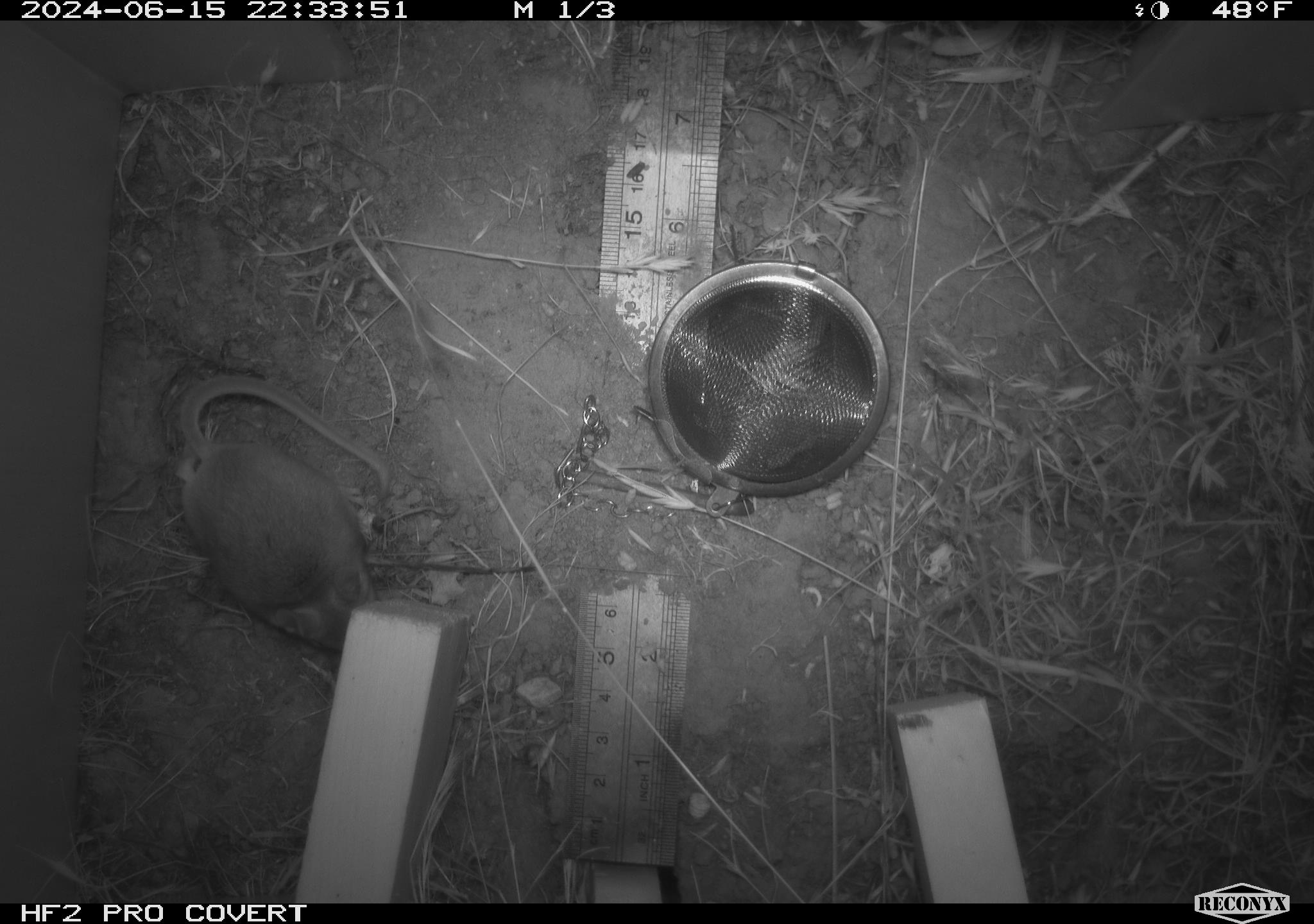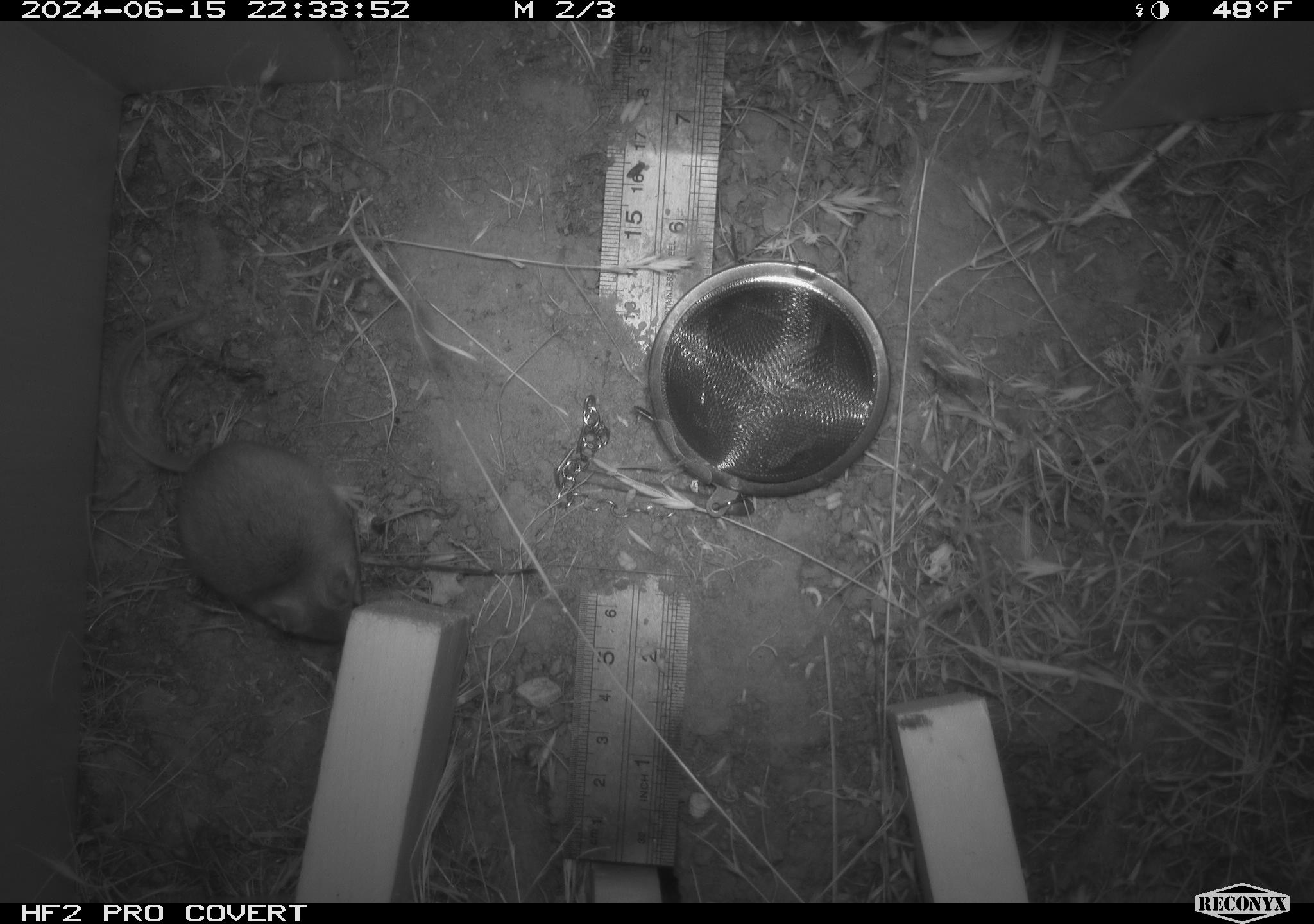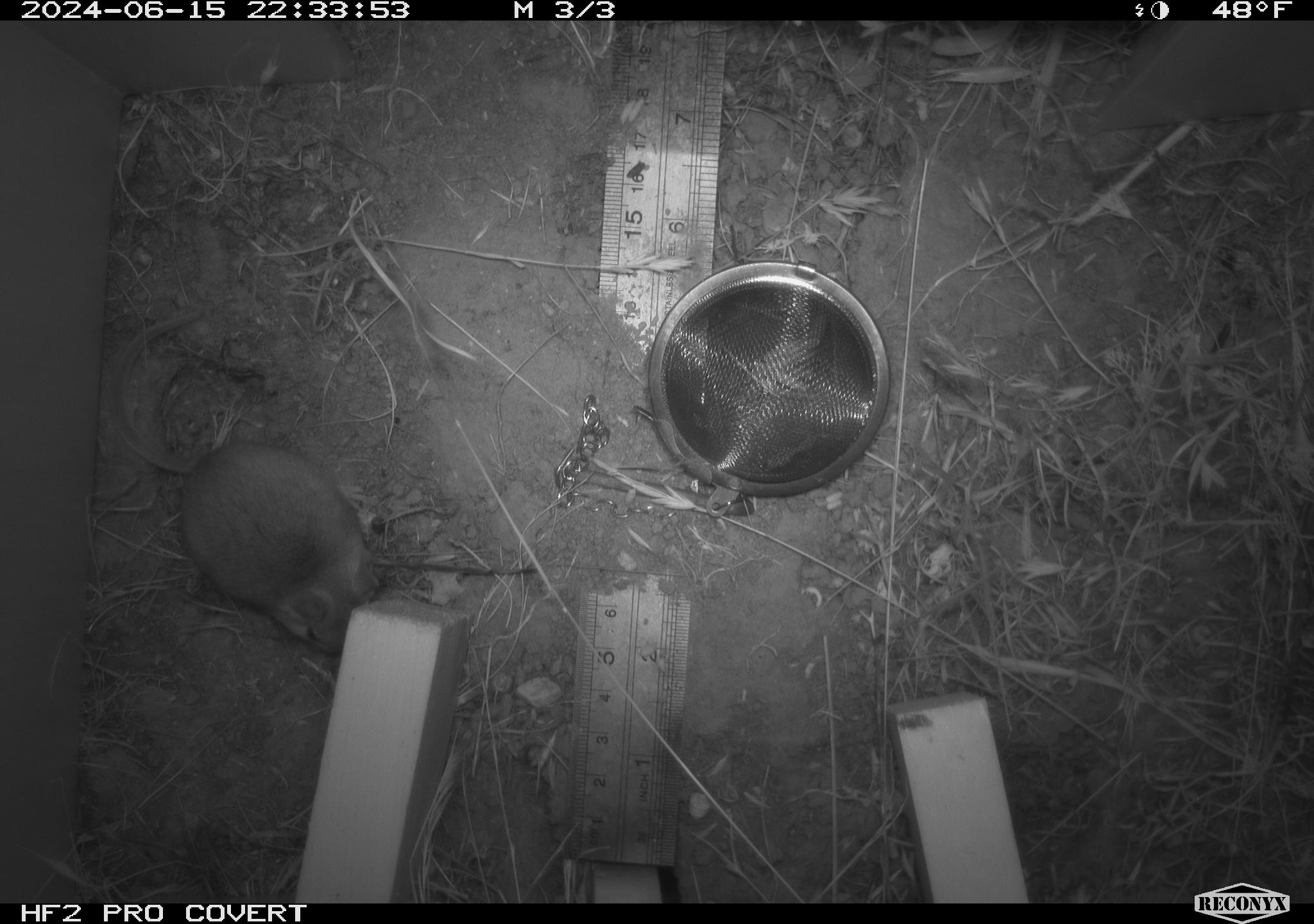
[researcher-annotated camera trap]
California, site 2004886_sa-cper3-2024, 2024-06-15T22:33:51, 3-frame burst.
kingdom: Animalia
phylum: Chordata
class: Mammalia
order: Rodentia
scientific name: Rodentia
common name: rodent